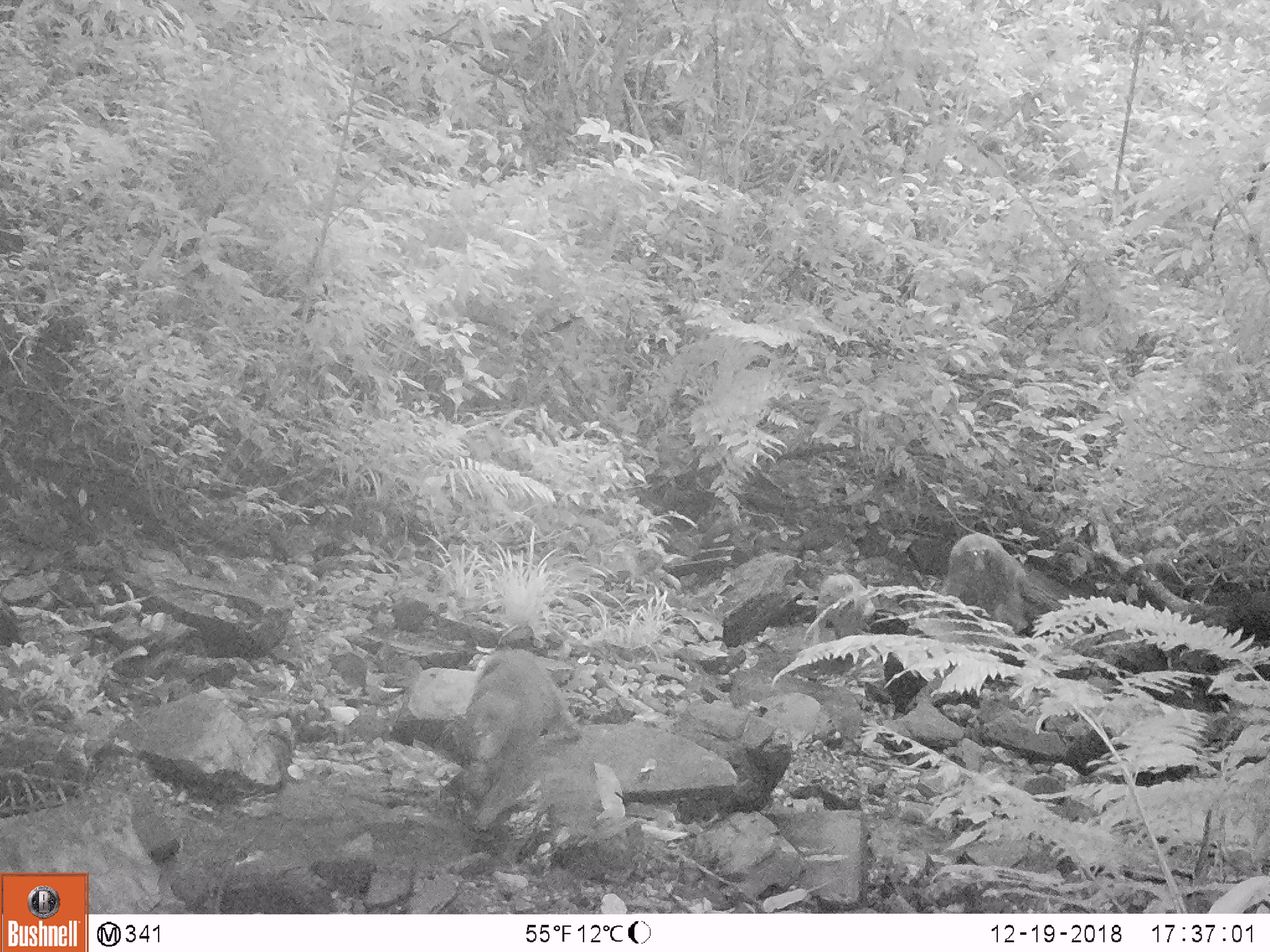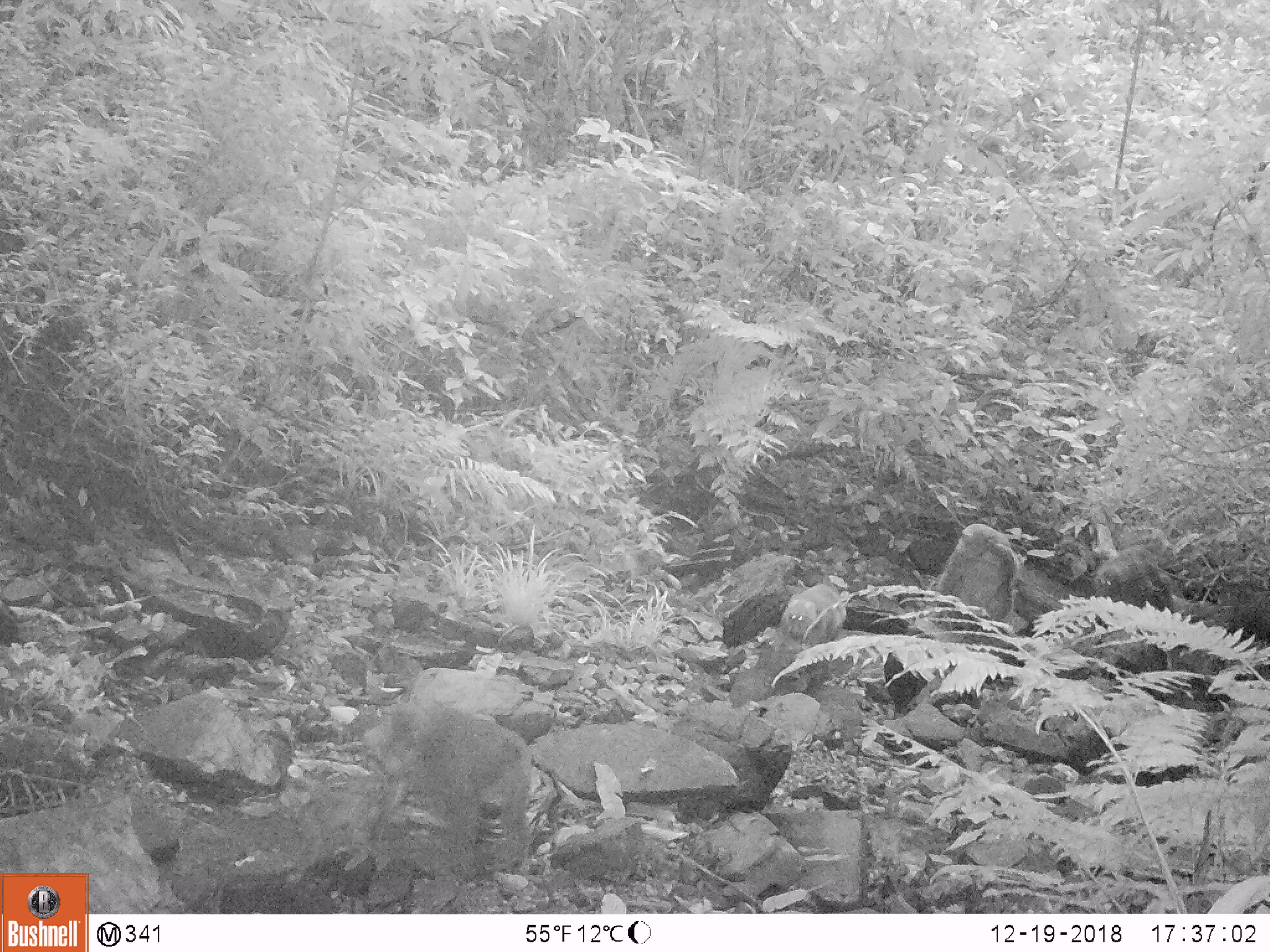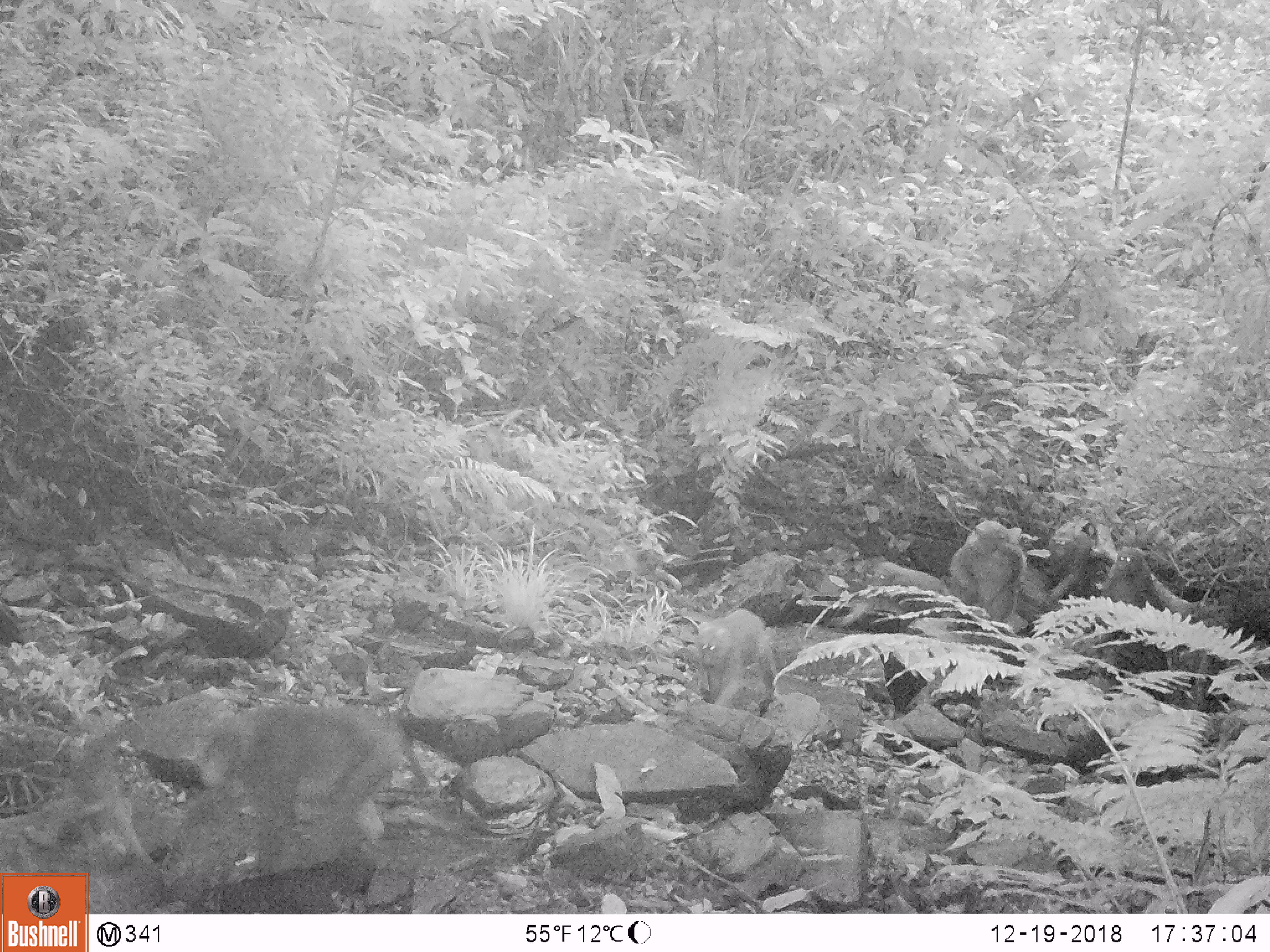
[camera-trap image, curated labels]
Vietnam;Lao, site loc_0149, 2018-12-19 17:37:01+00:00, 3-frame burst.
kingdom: Animalia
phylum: Chordata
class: Mammalia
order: Primates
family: Cercopithecidae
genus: Macaca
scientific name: Macaca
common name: macaques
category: assam or rhesus macaque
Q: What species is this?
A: Assam or rhesus macaque (macaques) (Macaca).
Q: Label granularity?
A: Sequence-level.